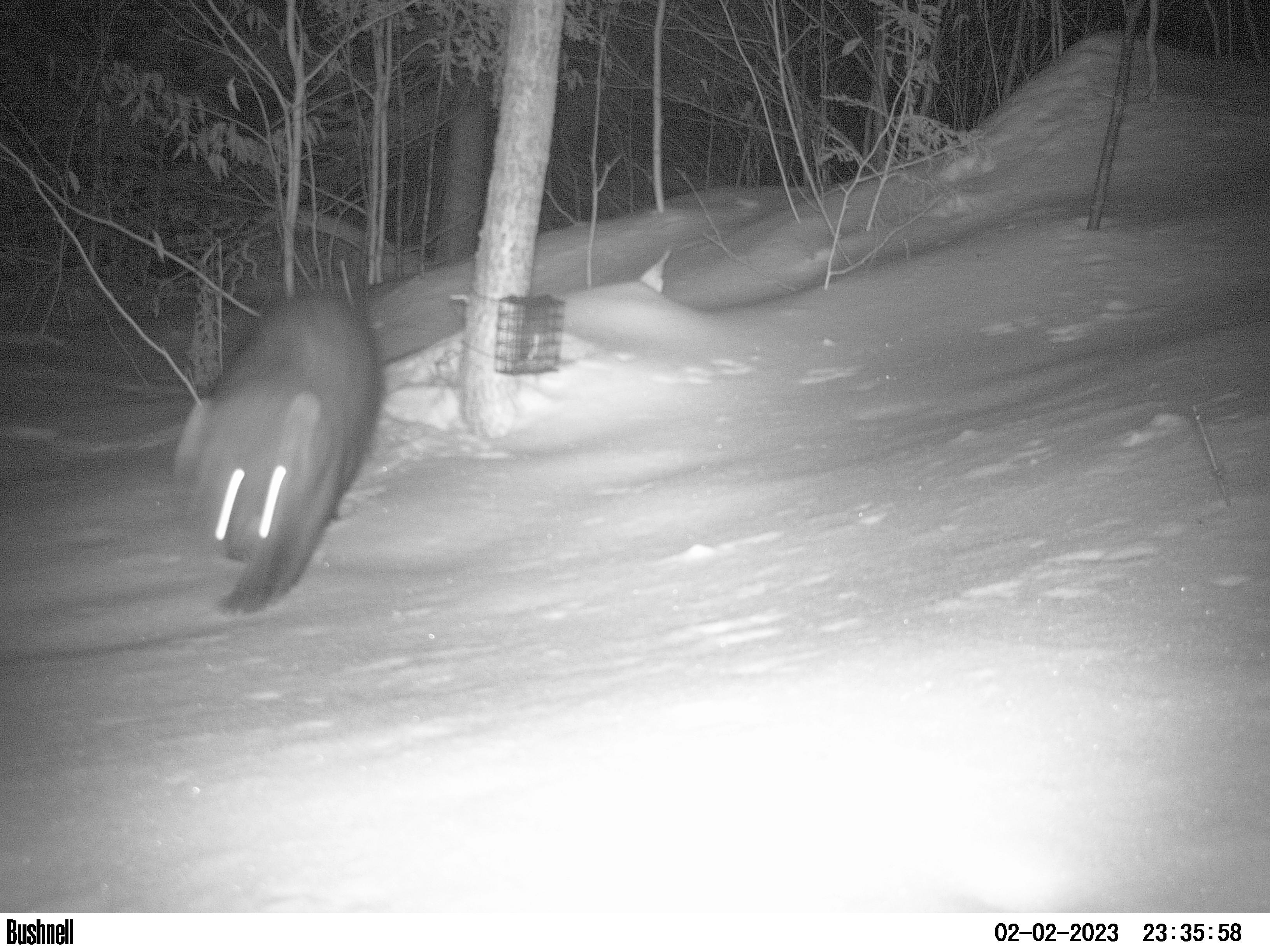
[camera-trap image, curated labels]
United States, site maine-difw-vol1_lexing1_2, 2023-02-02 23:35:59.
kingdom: Animalia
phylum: Chordata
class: Mammalia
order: Carnivora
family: Mustelidae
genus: Pekania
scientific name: Pekania pennanti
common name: fisher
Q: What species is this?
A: Fisher (Pekania pennanti).